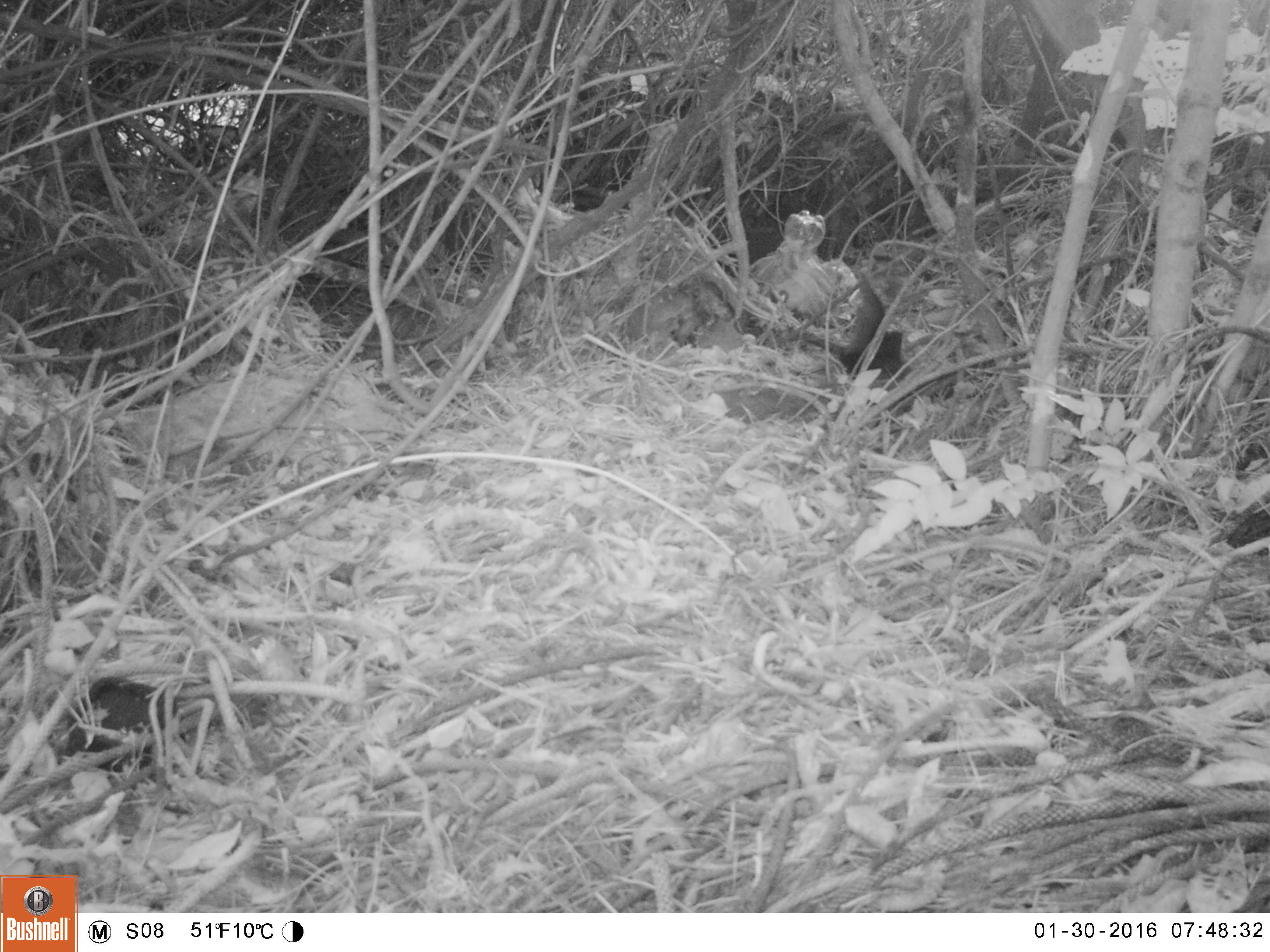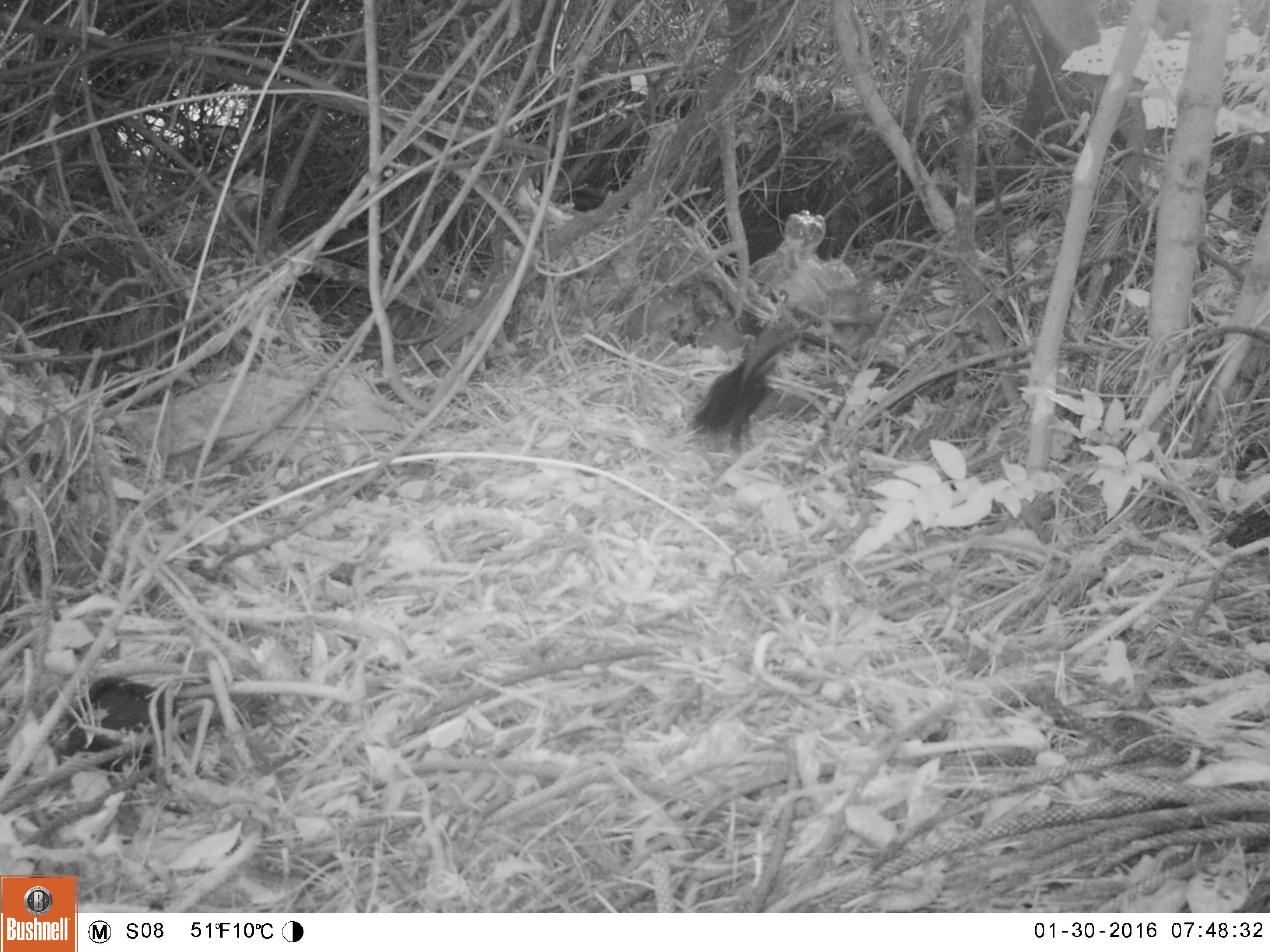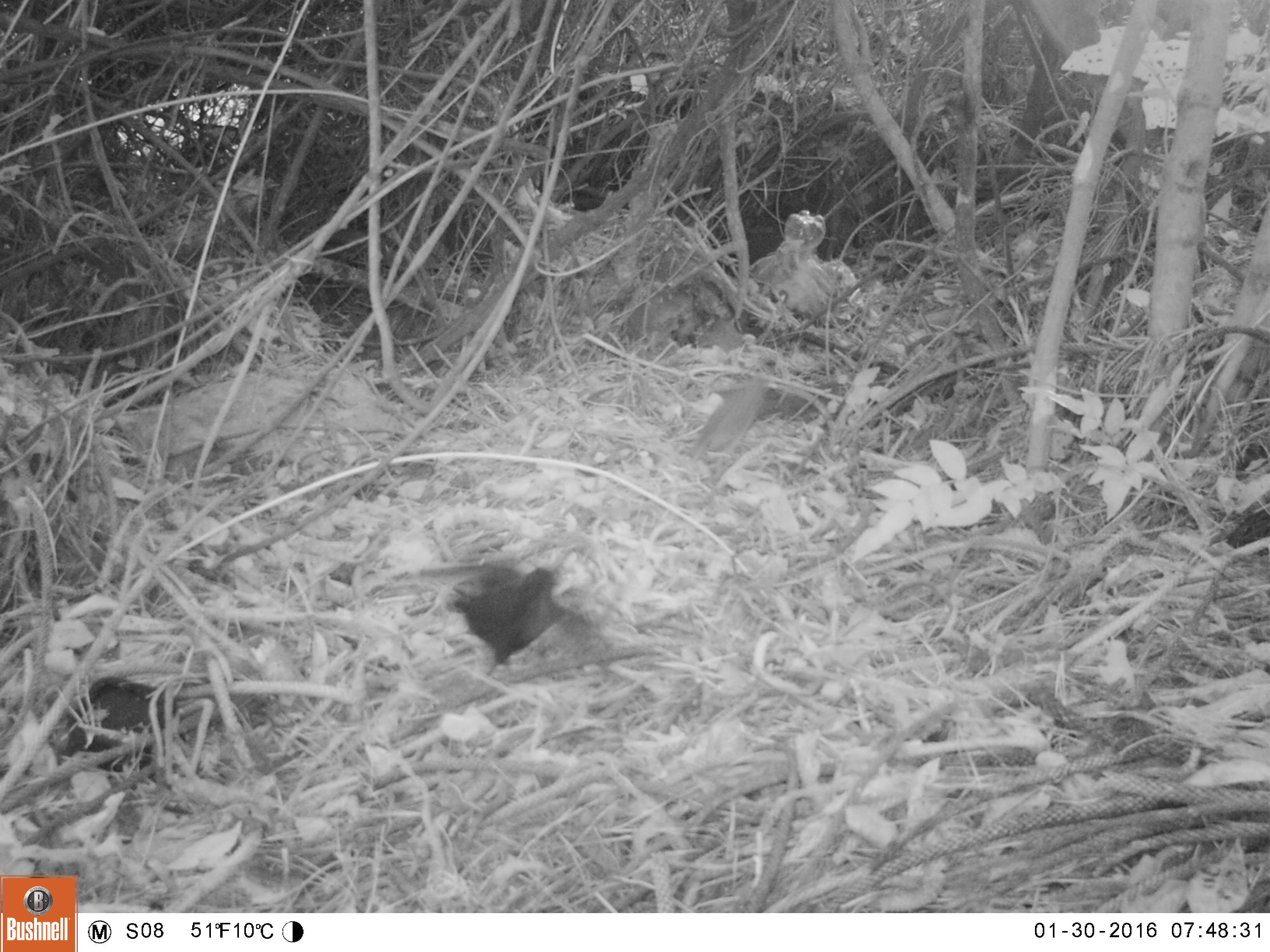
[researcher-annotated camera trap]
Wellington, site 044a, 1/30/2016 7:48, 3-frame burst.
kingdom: Animalia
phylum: Chordata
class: Aves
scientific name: Aves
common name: bird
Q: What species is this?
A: Bird (Aves).